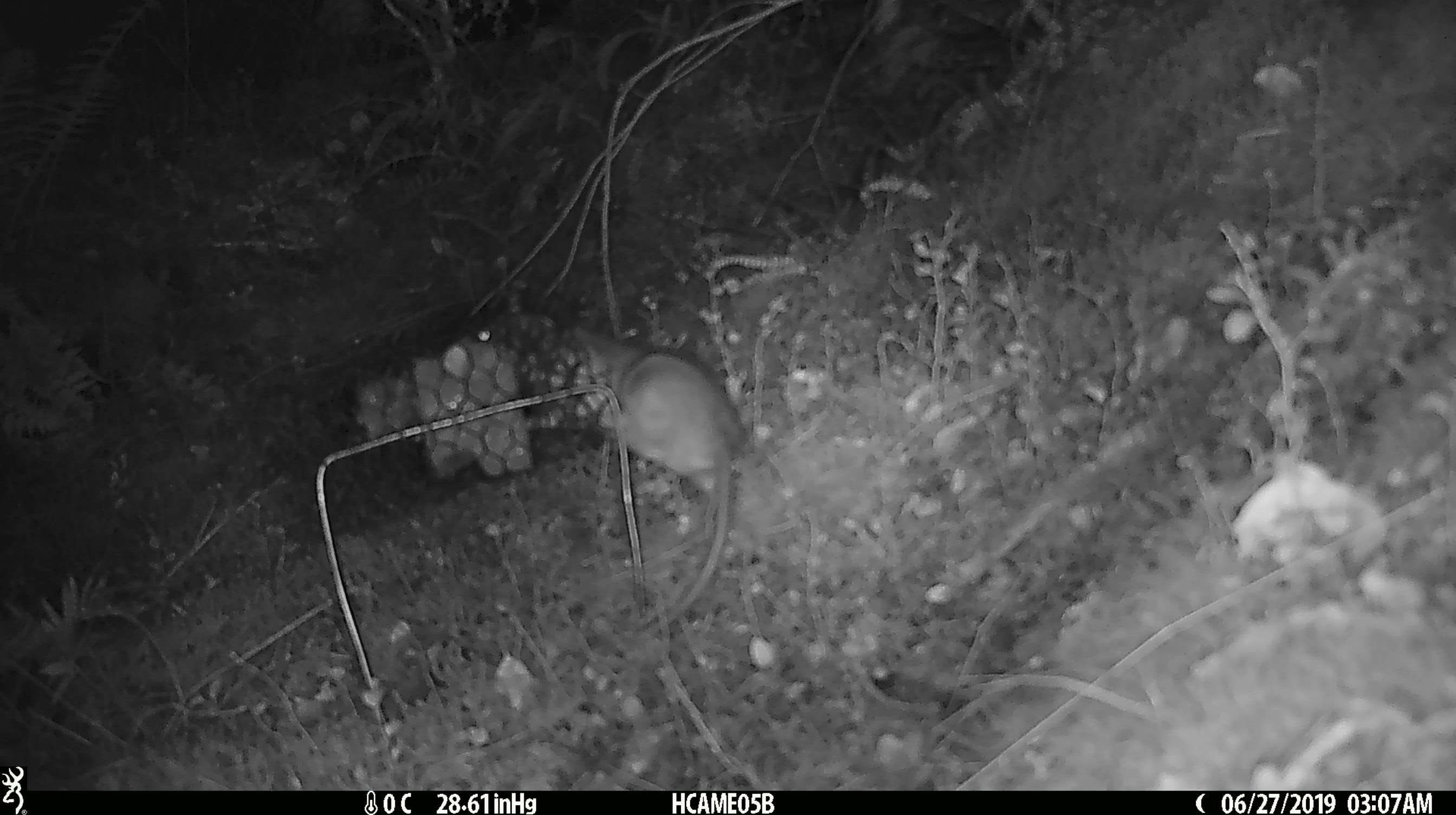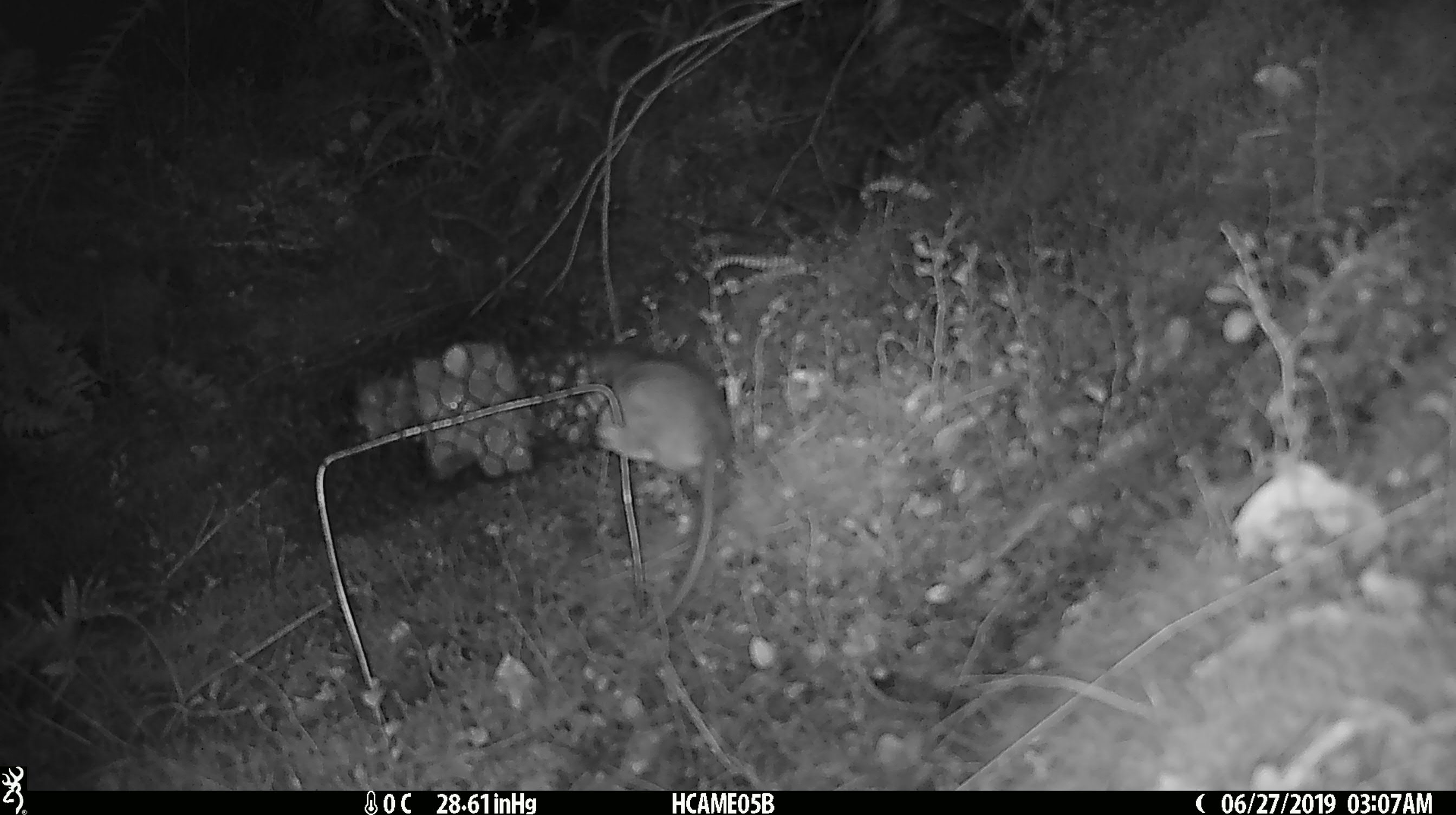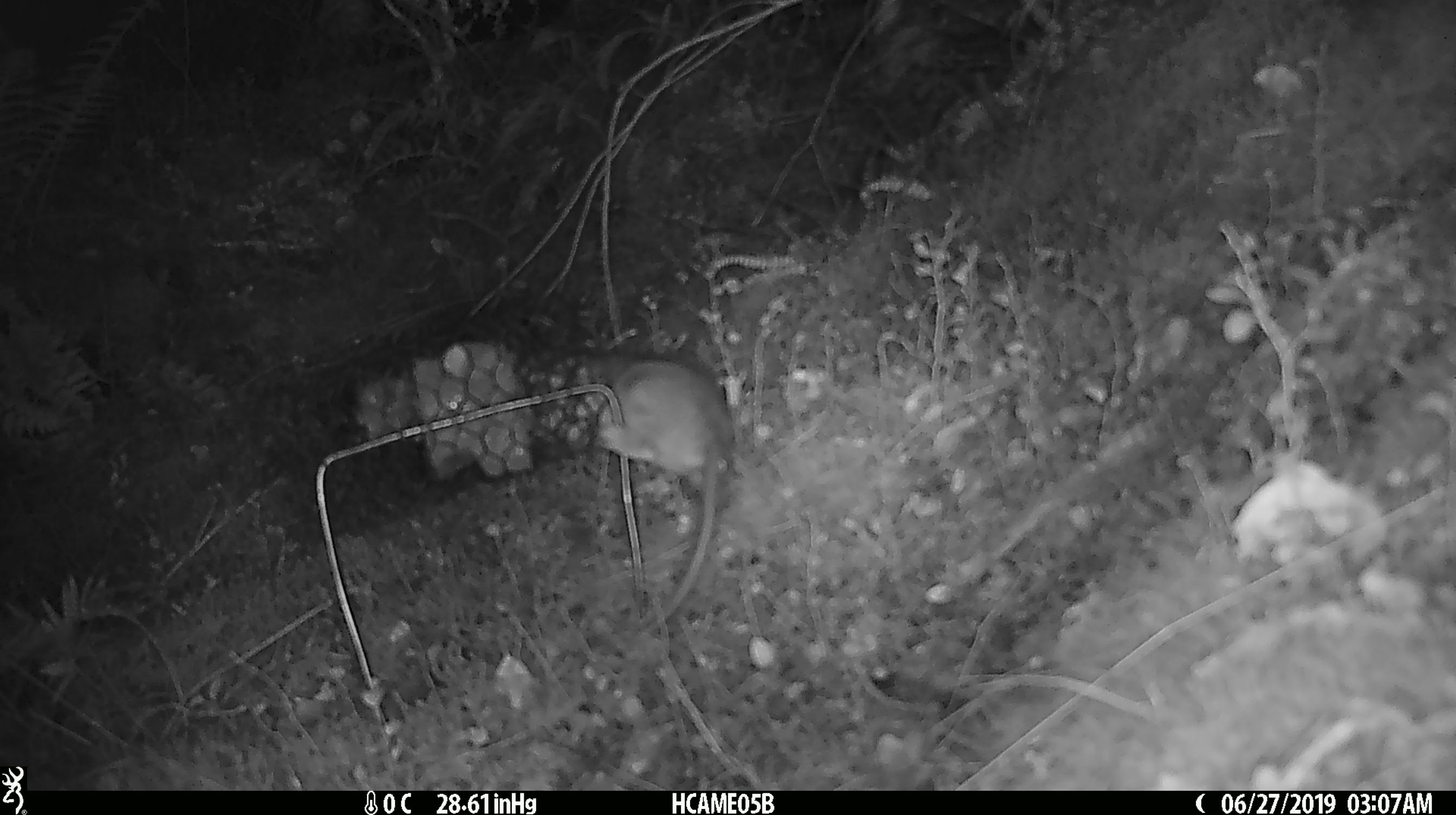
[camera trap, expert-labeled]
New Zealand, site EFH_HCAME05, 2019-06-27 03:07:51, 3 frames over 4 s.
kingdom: Animalia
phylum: Chordata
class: Mammalia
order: Rodentia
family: Muridae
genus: Rattus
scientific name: Rattus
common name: rat